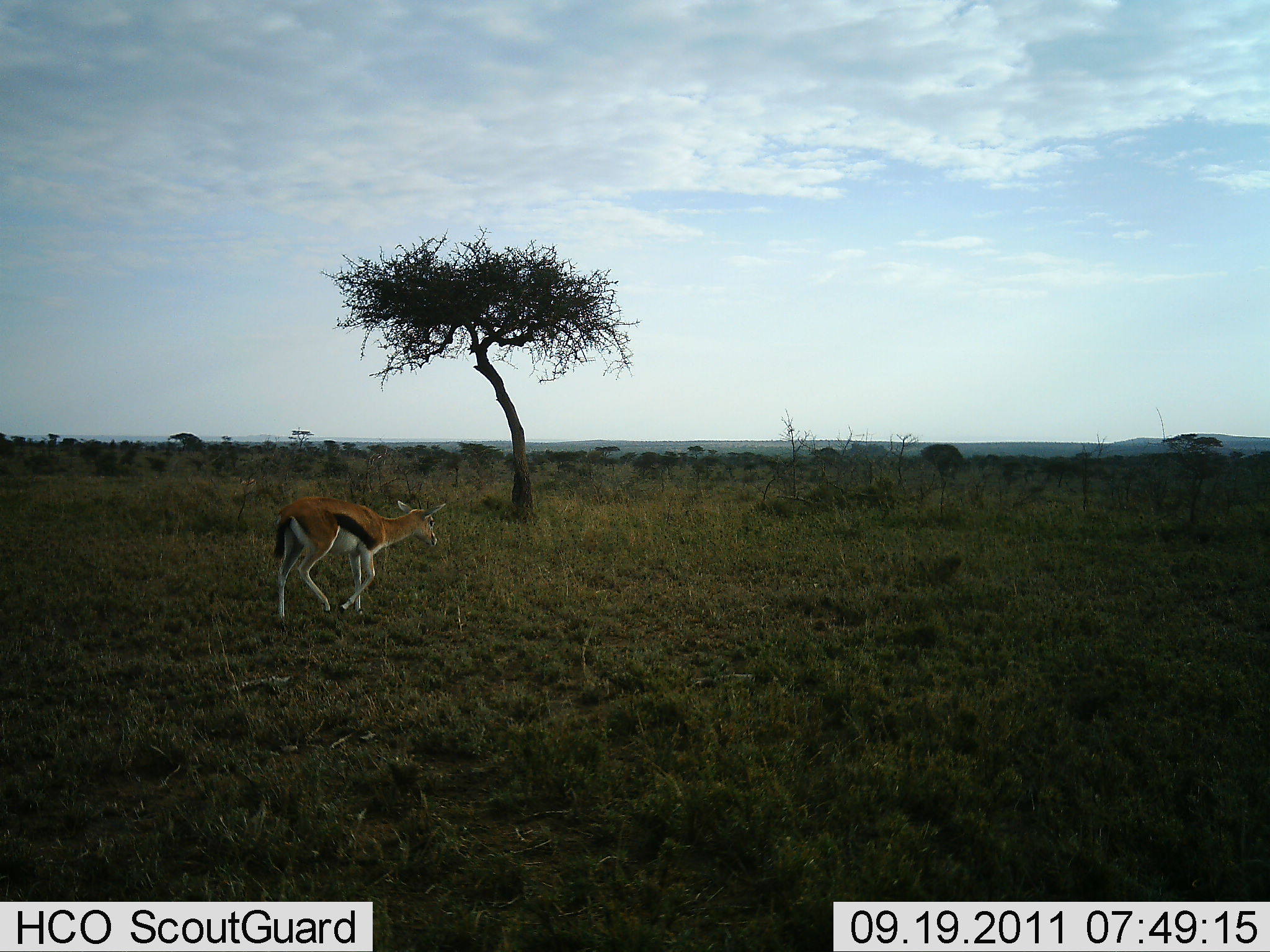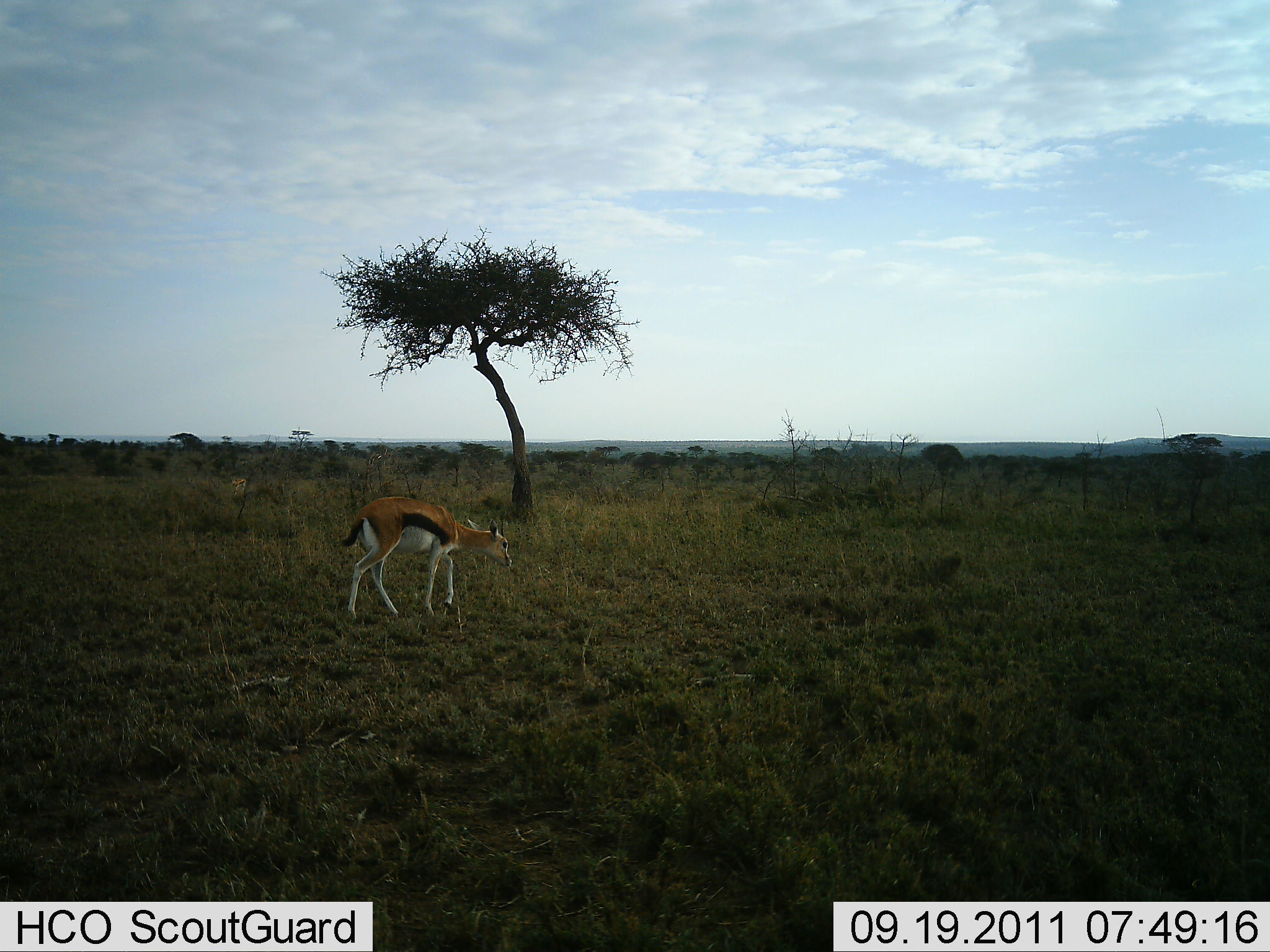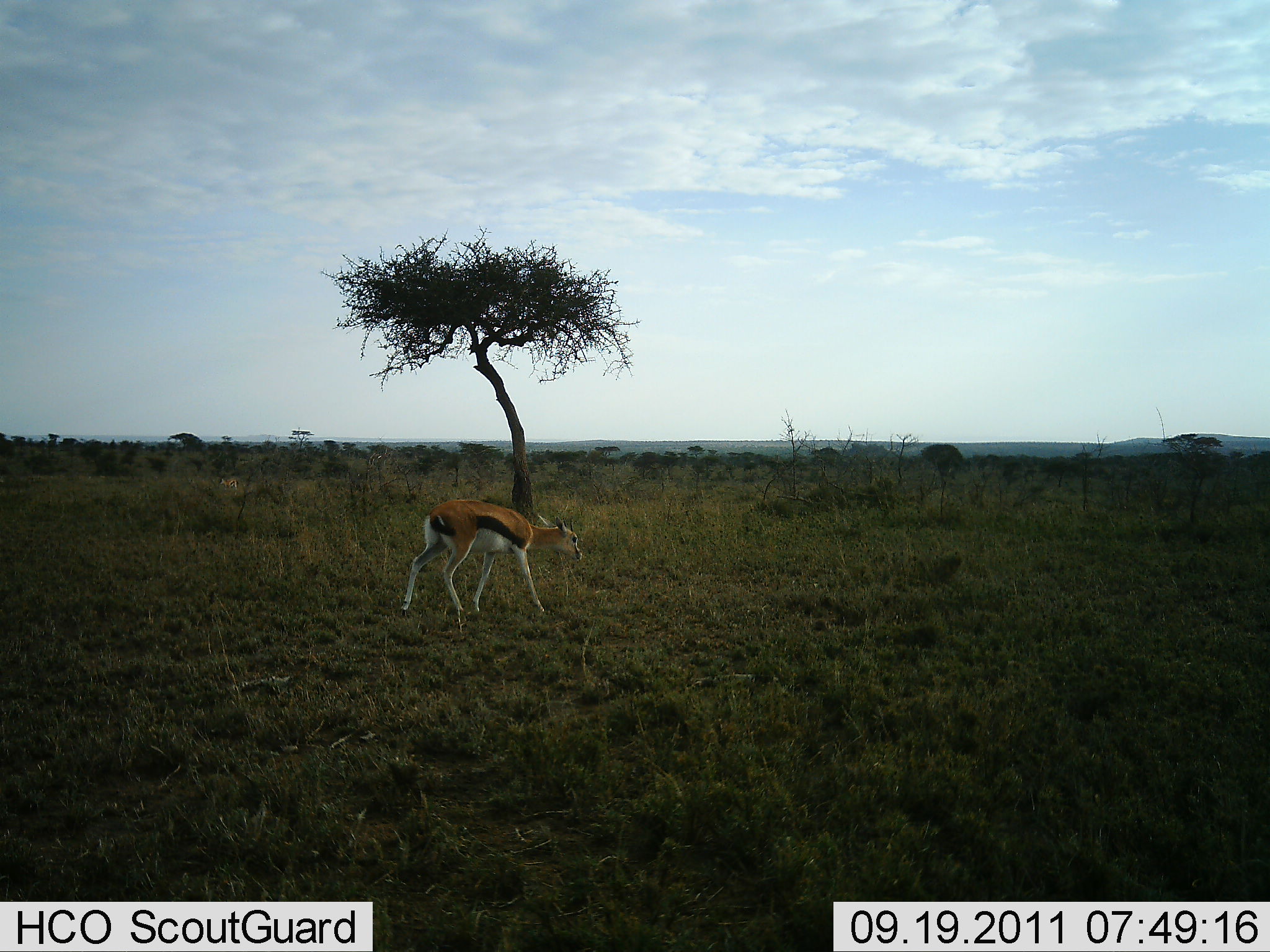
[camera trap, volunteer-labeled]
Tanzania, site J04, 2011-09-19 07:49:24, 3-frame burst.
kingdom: Animalia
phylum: Chordata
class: Mammalia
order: Artiodactyla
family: Bovidae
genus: Eudorcas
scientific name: Eudorcas thomsonii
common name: thomson's gazelle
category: gazellethomsons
Gazellethomsons (thomson's gazelle) (Eudorcas thomsonii), count 1. Behavior (volunteer vote fractions): standing 0%, resting 0%, moving 100%, interacting 0%. Young present (vote fraction): 0%. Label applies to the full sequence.